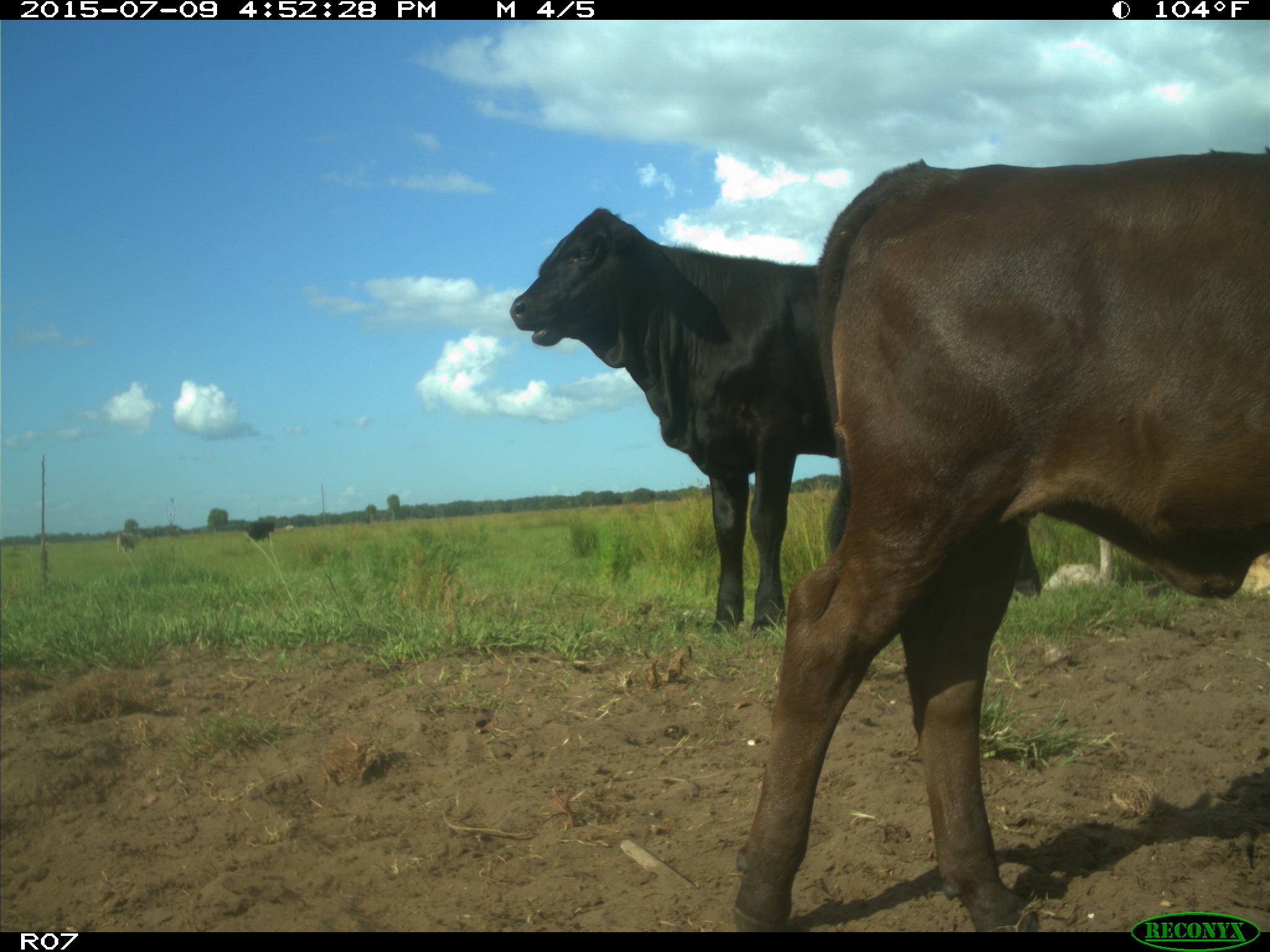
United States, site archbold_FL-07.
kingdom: Animalia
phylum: Chordata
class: Mammalia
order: Artiodactyla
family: Bovidae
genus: Bos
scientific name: Bos taurus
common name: domestic cow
Bos taurus (domestic cow).